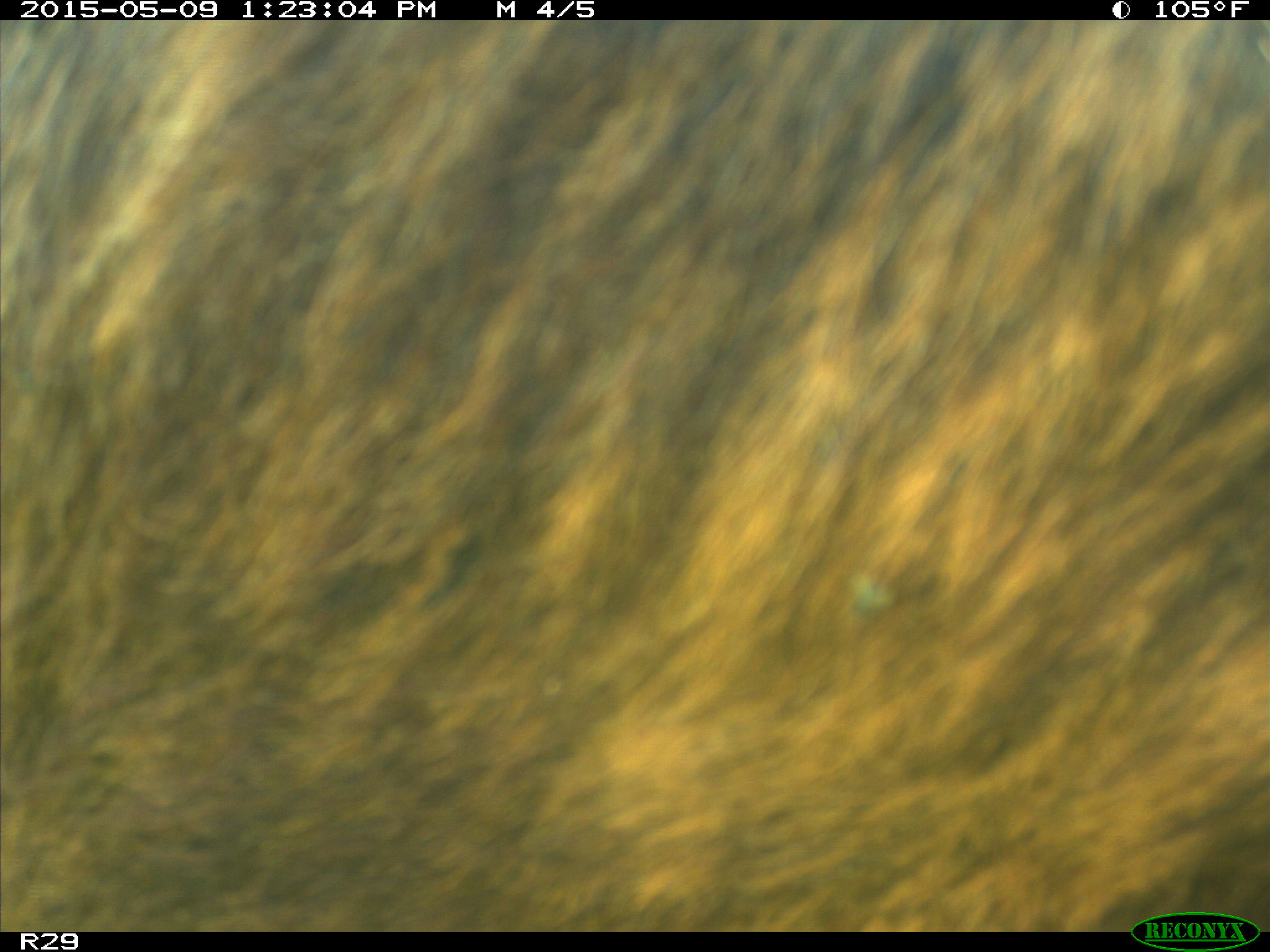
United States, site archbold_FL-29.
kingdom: Animalia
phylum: Chordata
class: Mammalia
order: Artiodactyla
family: Bovidae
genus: Bos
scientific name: Bos taurus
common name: domestic cow